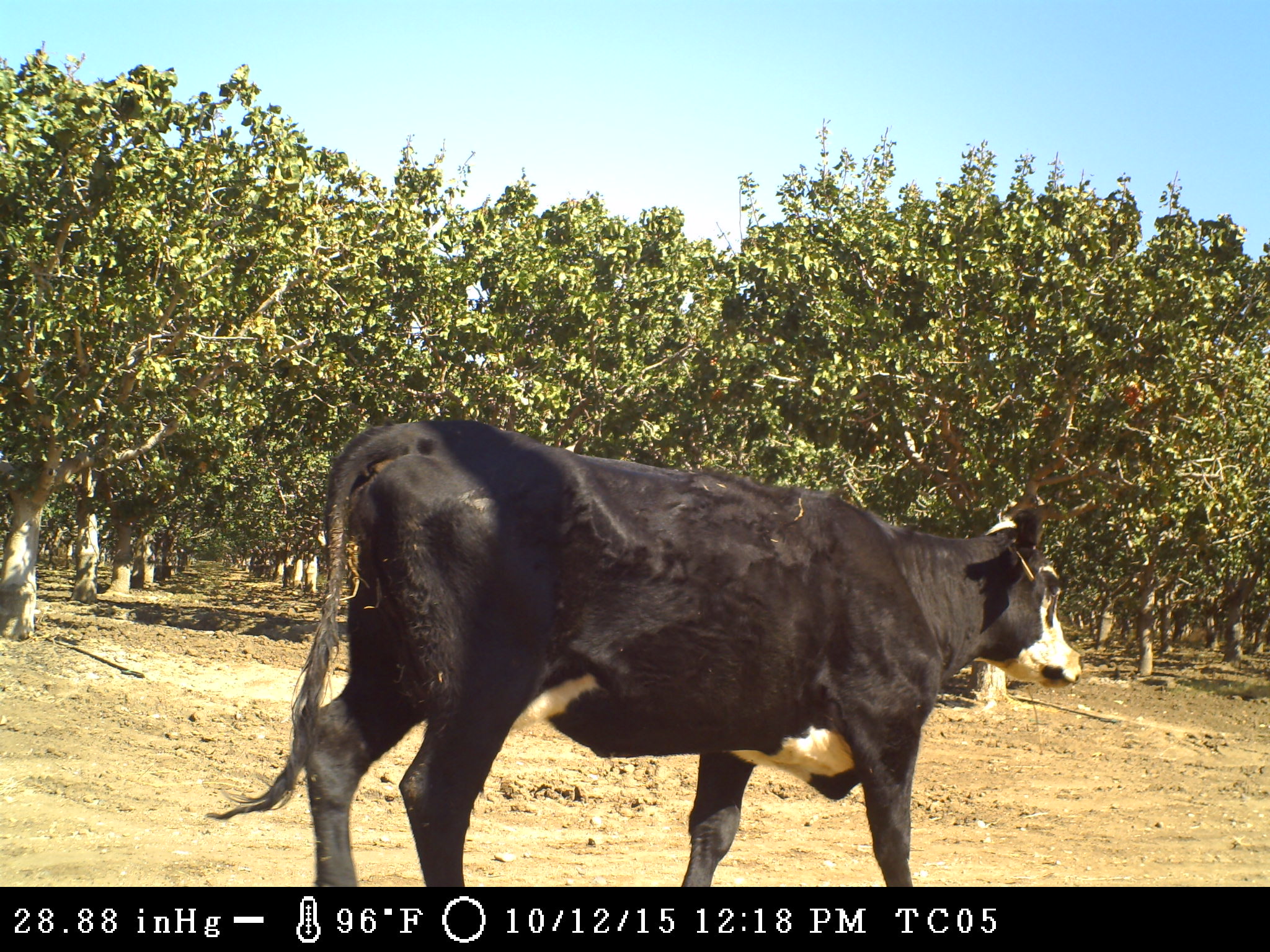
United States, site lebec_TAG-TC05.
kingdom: Animalia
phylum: Chordata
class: Mammalia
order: Artiodactyla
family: Bovidae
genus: Bos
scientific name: Bos taurus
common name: domestic cow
Bos taurus (domestic cow).